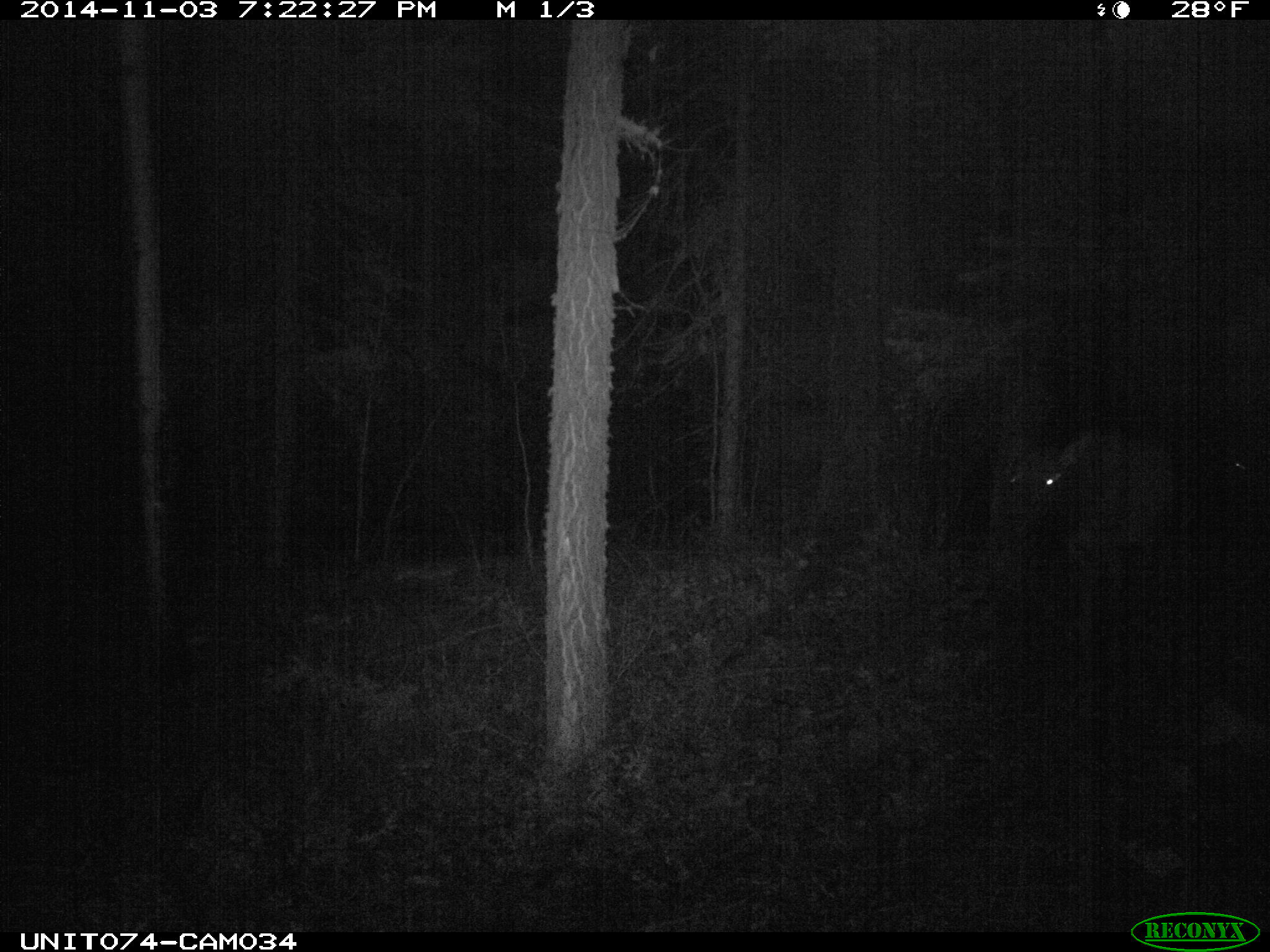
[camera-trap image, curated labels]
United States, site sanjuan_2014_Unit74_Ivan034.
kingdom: Animalia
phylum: Chordata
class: Mammalia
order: Artiodactyla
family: Cervidae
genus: Cervus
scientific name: Cervus elaphus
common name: red deer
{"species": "Cervus elaphus (red deer)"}